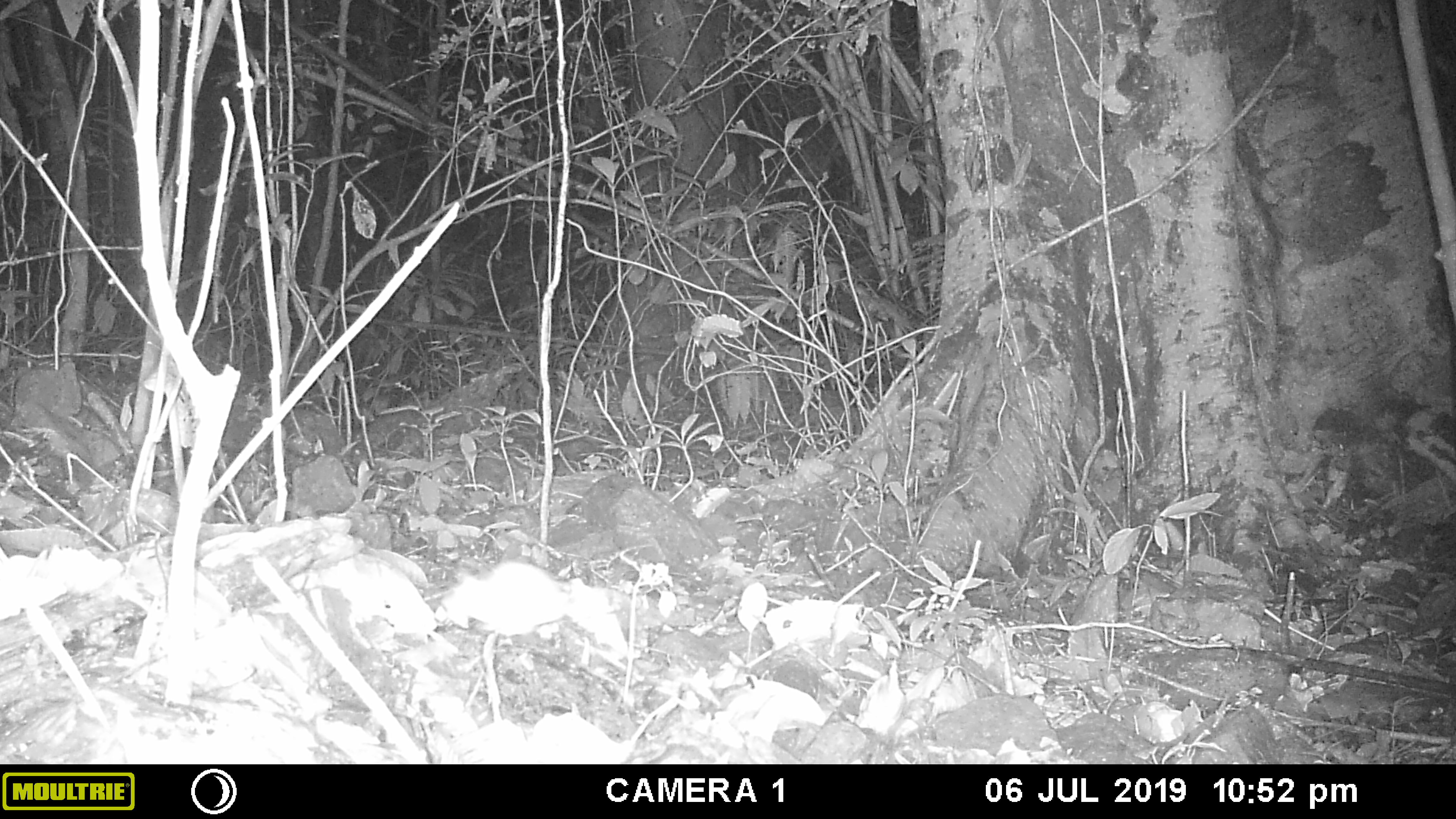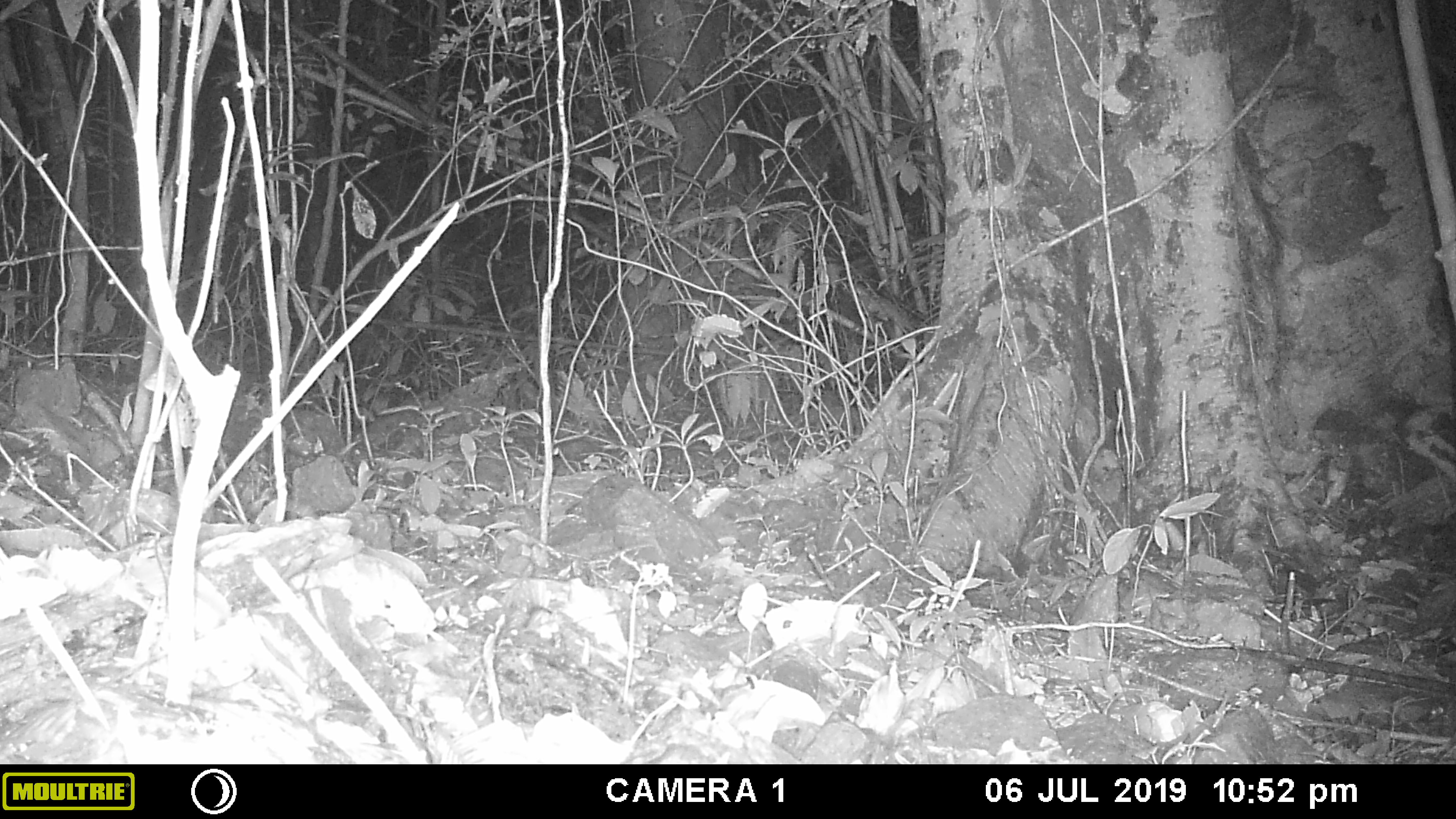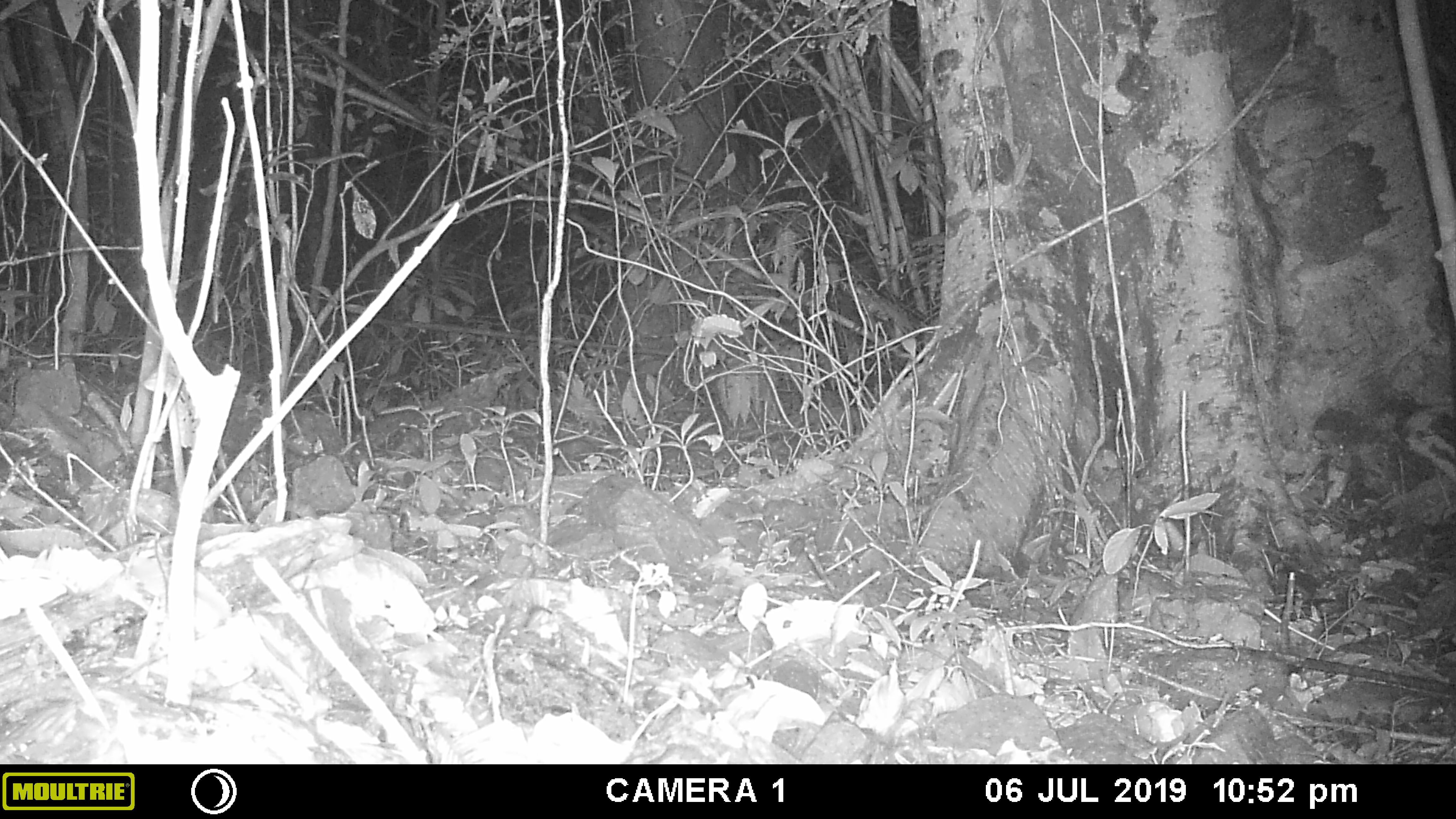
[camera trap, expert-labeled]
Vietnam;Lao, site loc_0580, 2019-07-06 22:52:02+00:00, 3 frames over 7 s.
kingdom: Animalia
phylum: Chordata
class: Mammalia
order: Rodentia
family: Muridae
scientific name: Muridae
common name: old-world mice and rats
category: unidentified murid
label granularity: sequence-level